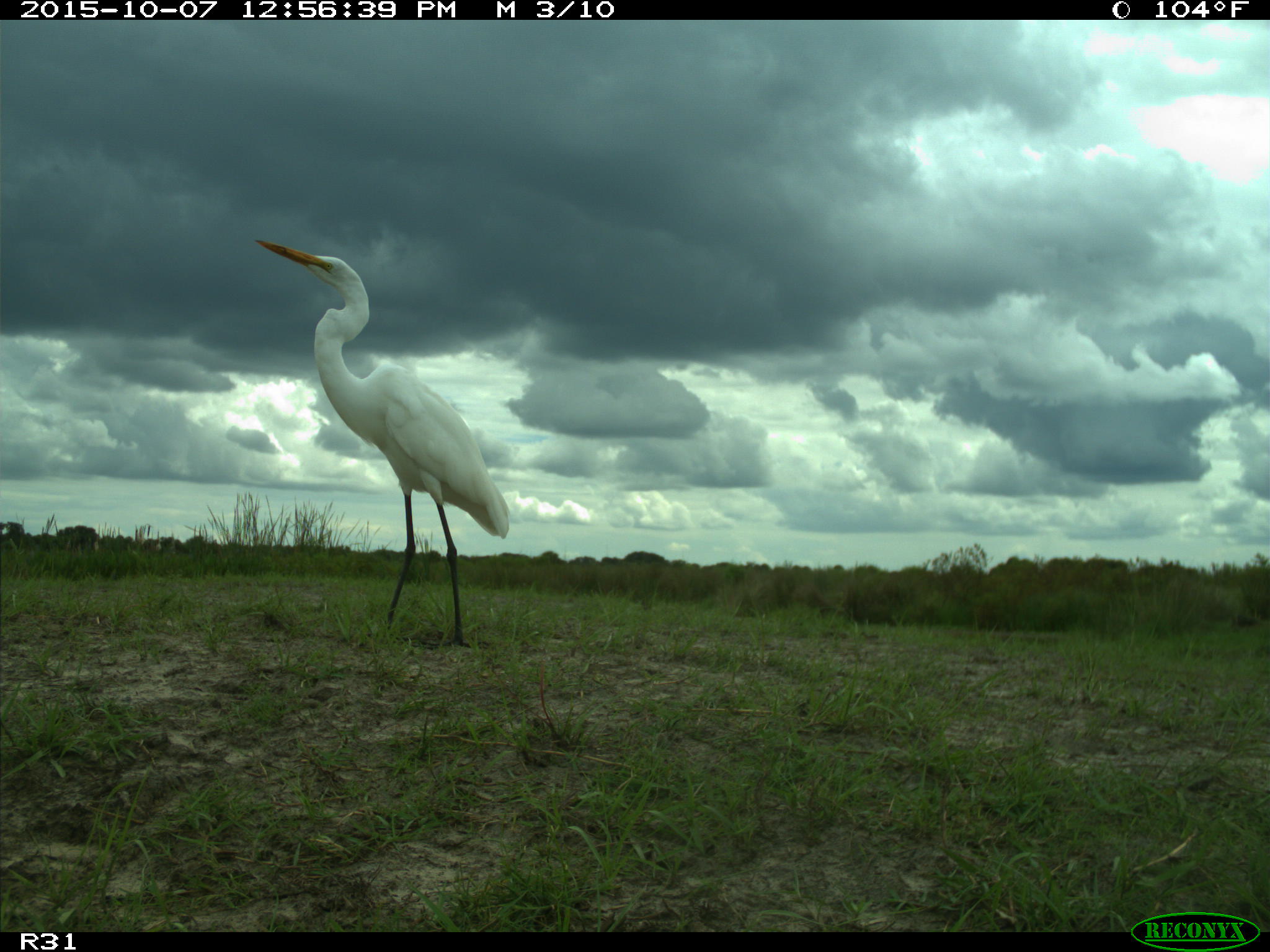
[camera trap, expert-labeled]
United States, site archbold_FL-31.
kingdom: Animalia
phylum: Chordata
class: Aves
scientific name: Aves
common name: birds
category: unidentified bird